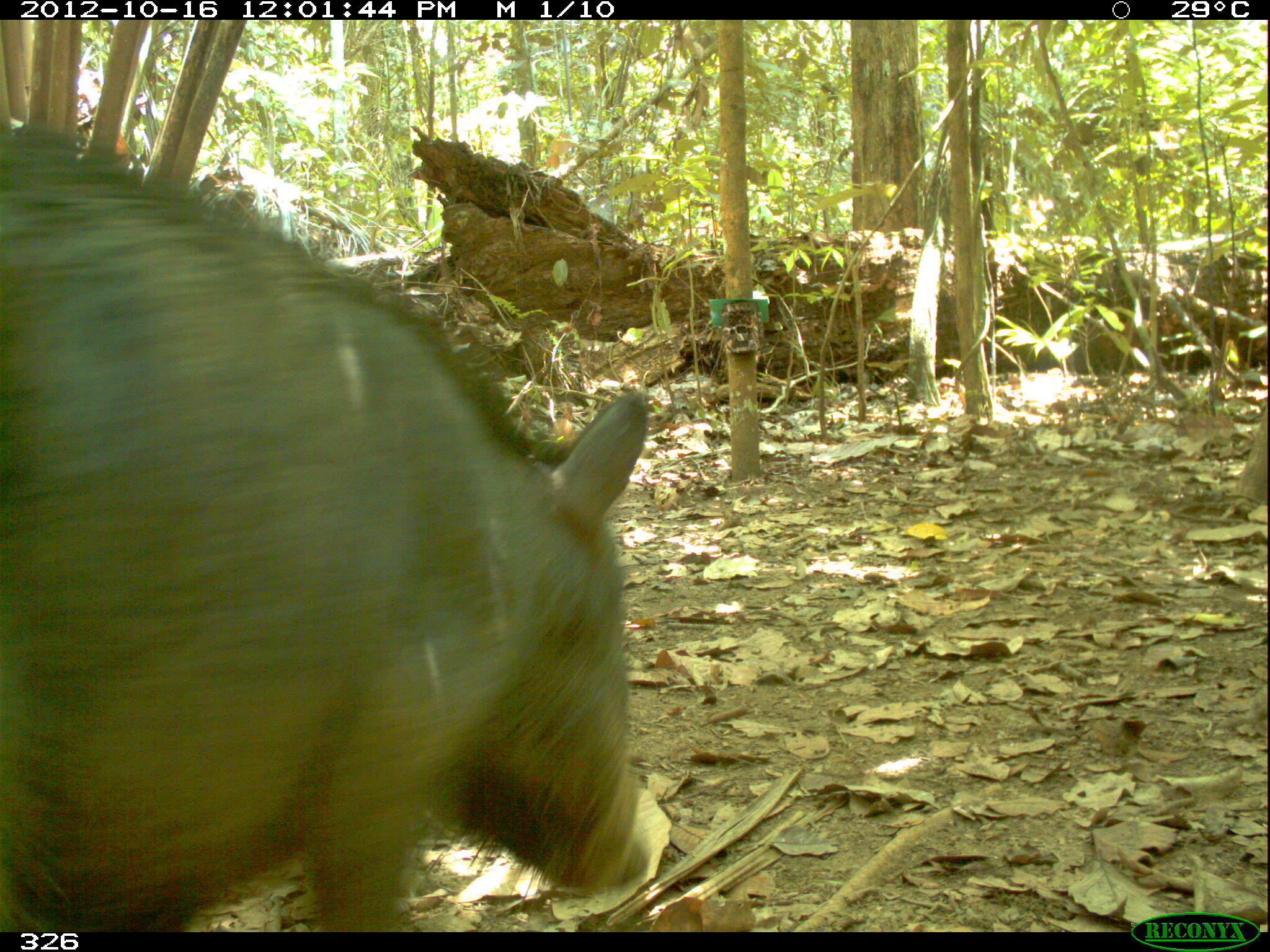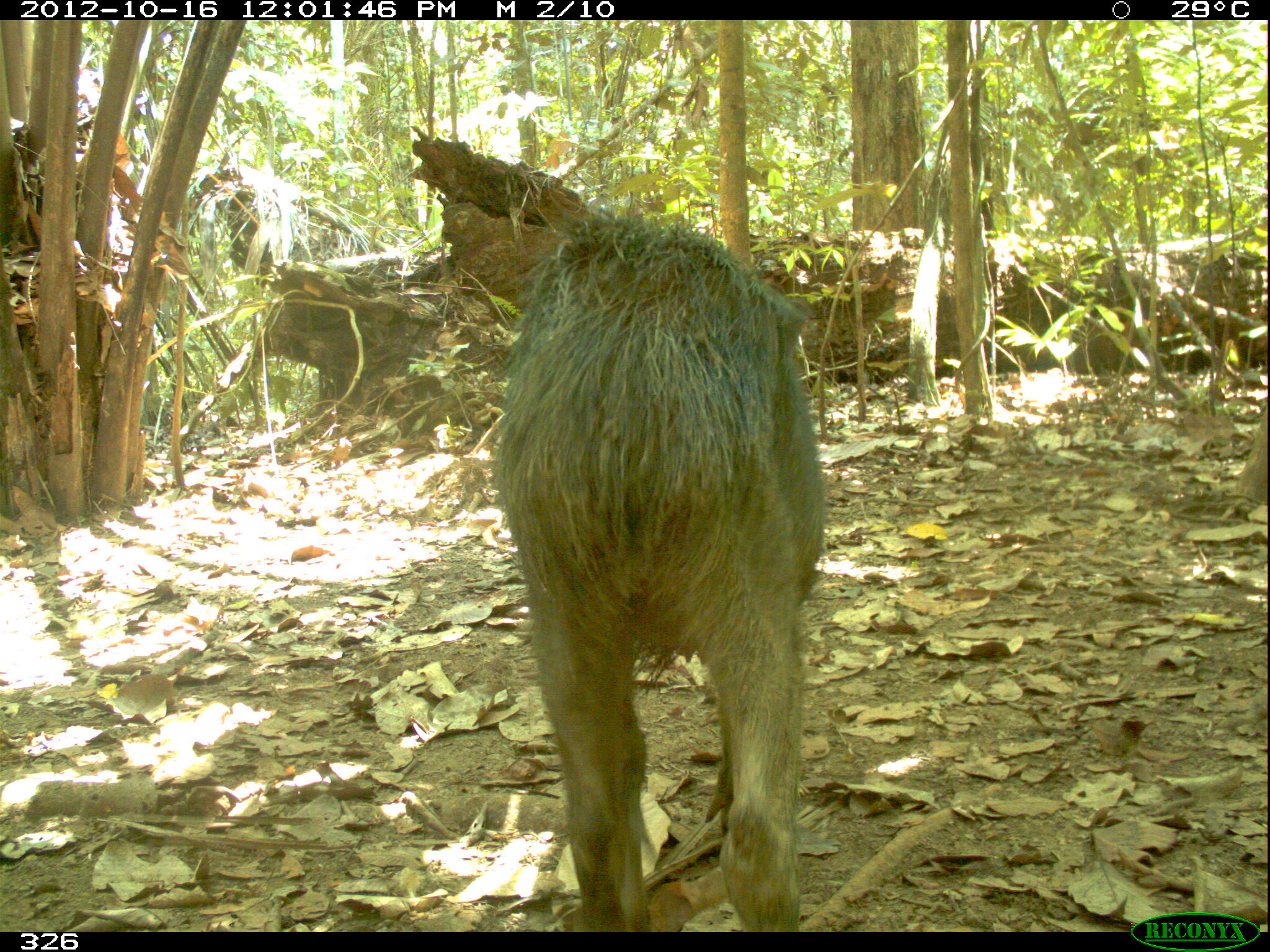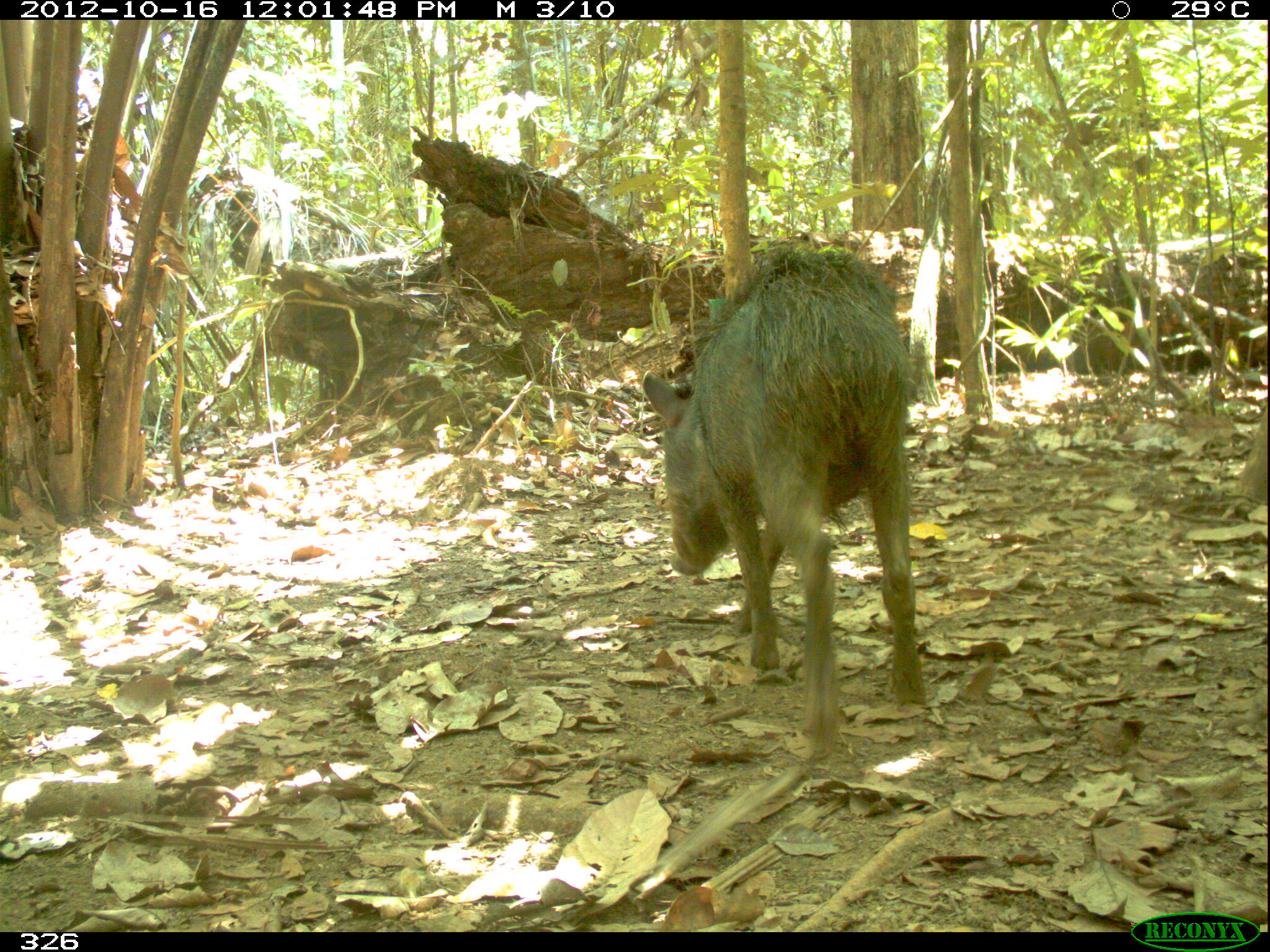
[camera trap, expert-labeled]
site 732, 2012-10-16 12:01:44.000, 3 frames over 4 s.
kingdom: Animalia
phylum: Chordata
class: Mammalia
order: Artiodactyla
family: Tayassuidae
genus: Tayassu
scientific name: Tayassu pecari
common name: white-lipped peccary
Tayassu pecari (white-lipped peccary).